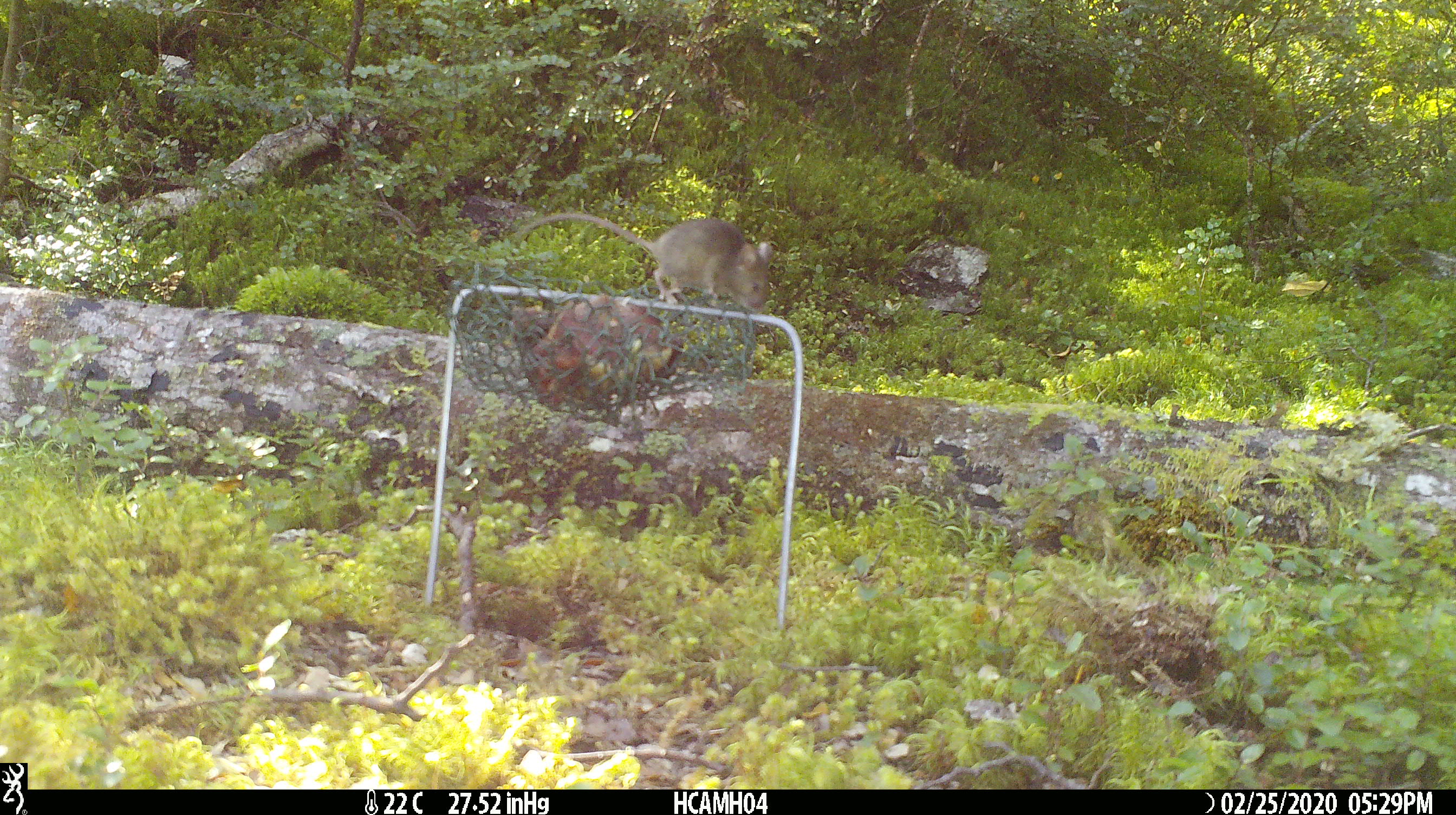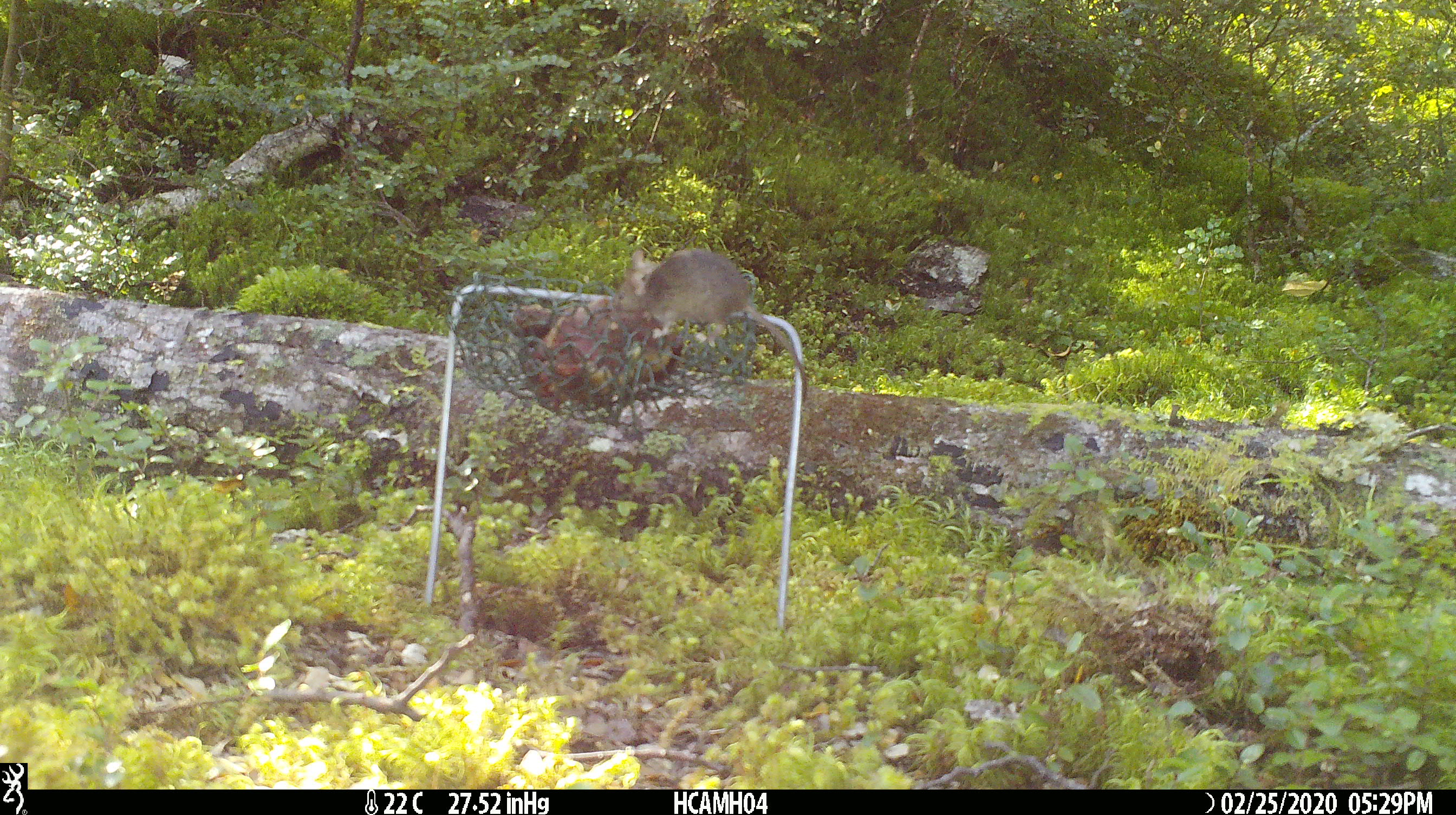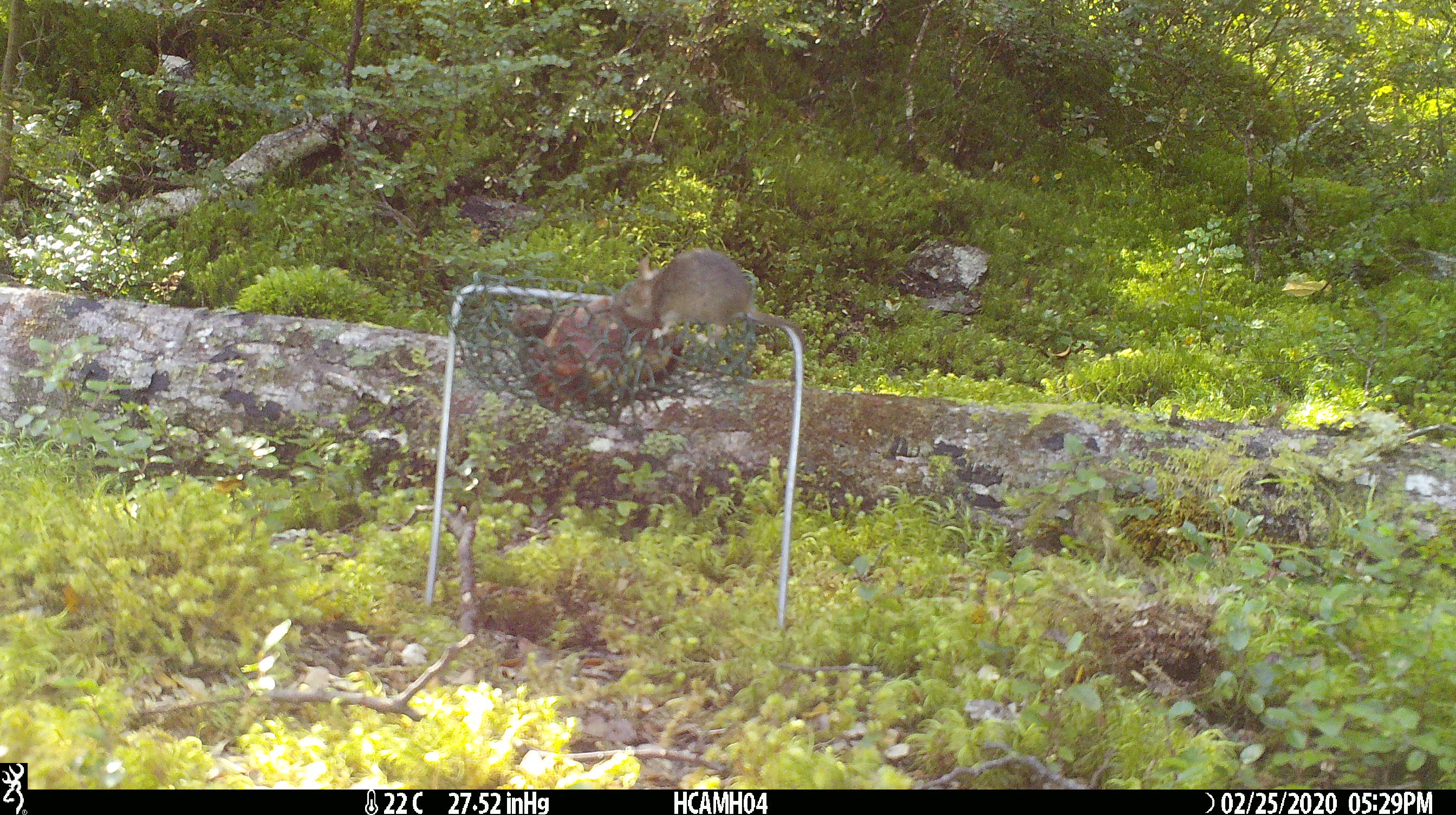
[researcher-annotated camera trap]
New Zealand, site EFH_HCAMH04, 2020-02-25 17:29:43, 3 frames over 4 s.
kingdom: Animalia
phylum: Chordata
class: Mammalia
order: Rodentia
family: Muridae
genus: Mus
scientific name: Mus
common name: mouse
Mouse (Mus).